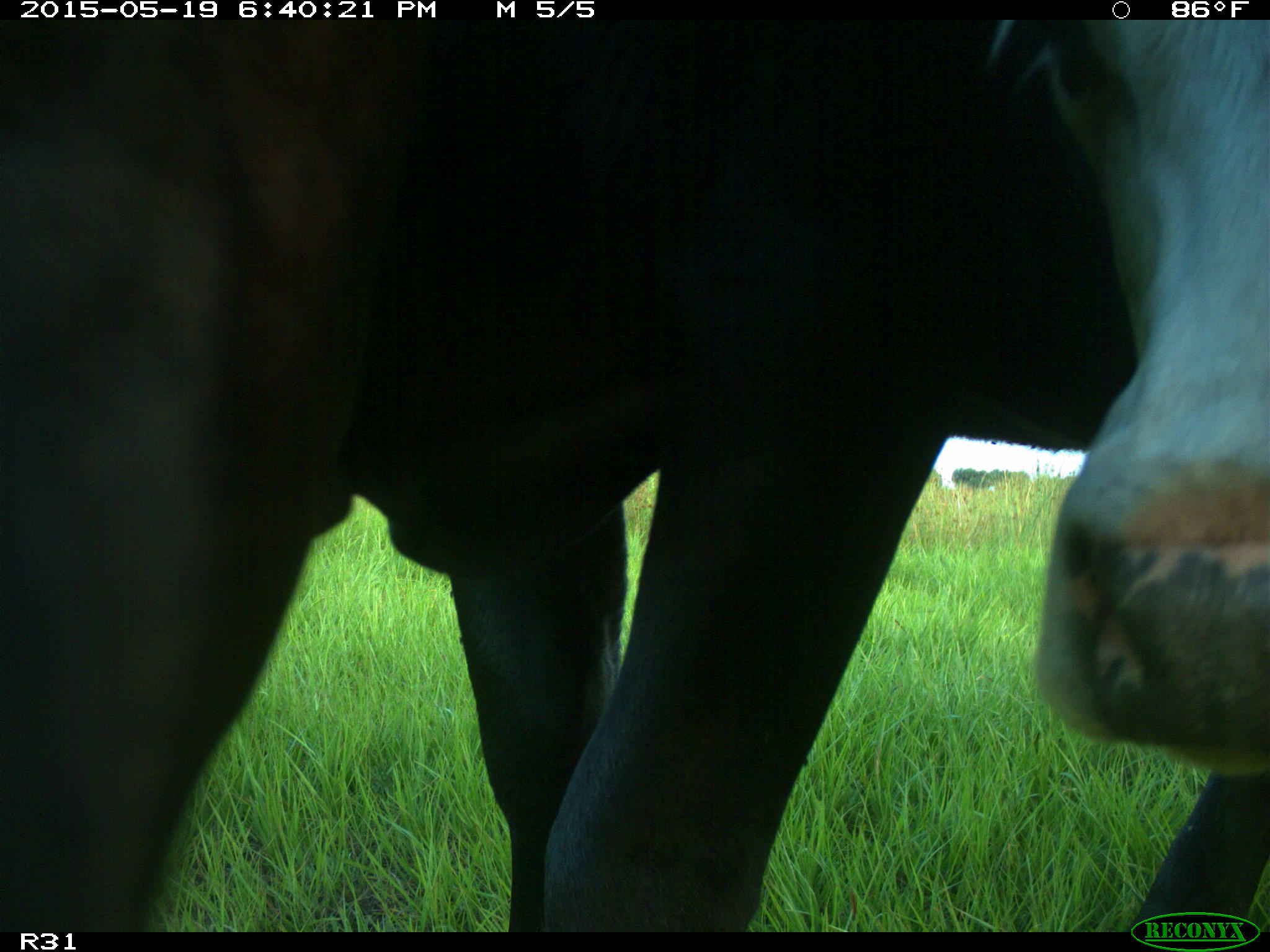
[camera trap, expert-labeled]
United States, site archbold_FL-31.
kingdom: Animalia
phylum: Chordata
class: Mammalia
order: Artiodactyla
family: Bovidae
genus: Bos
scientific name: Bos taurus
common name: domestic cow